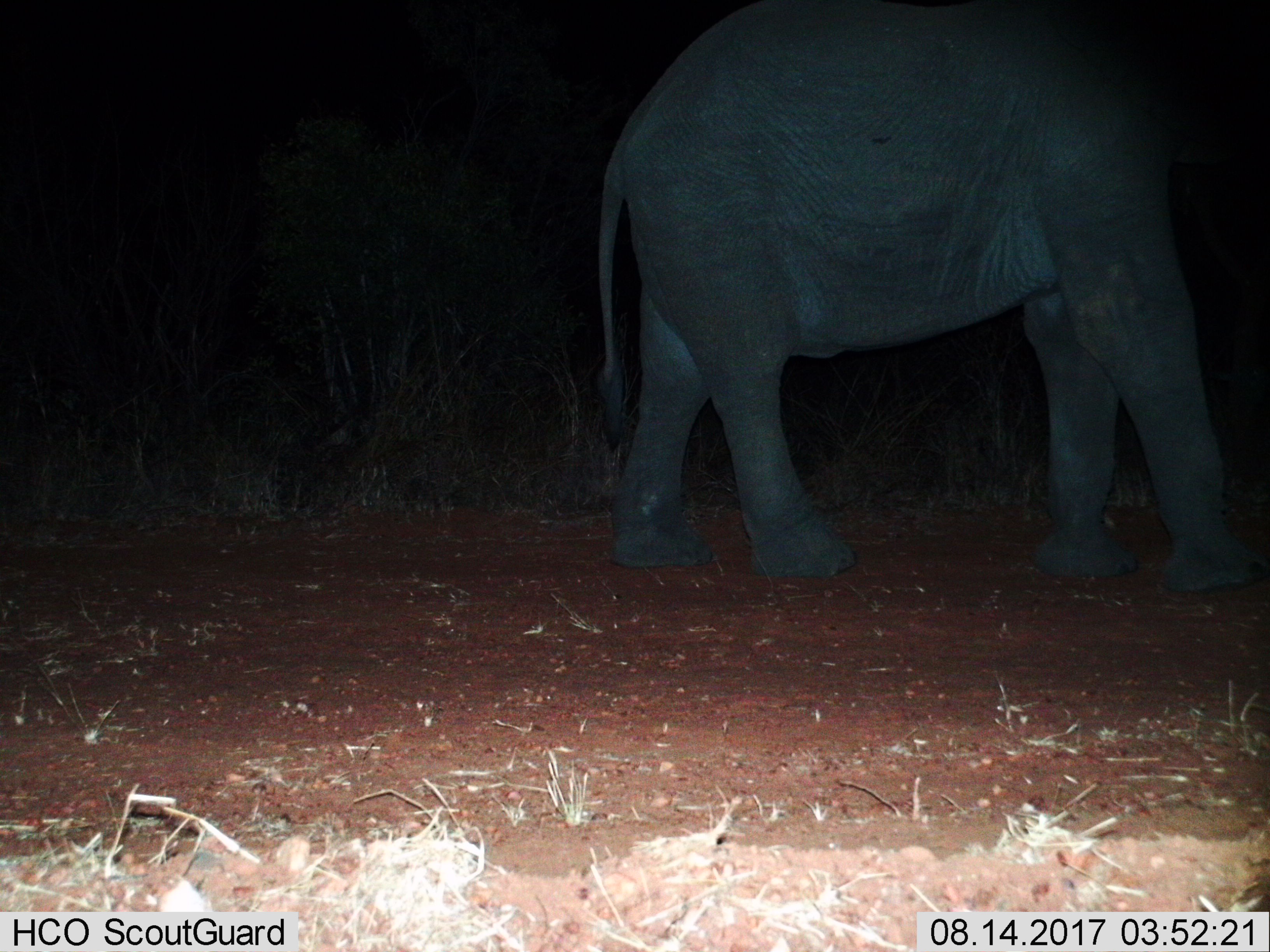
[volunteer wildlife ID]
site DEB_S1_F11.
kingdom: Animalia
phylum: Chordata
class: Mammalia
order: Proboscidea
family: Elephantidae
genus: Loxodonta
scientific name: Loxodonta africana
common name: african bush elephant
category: elephant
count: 1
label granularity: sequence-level